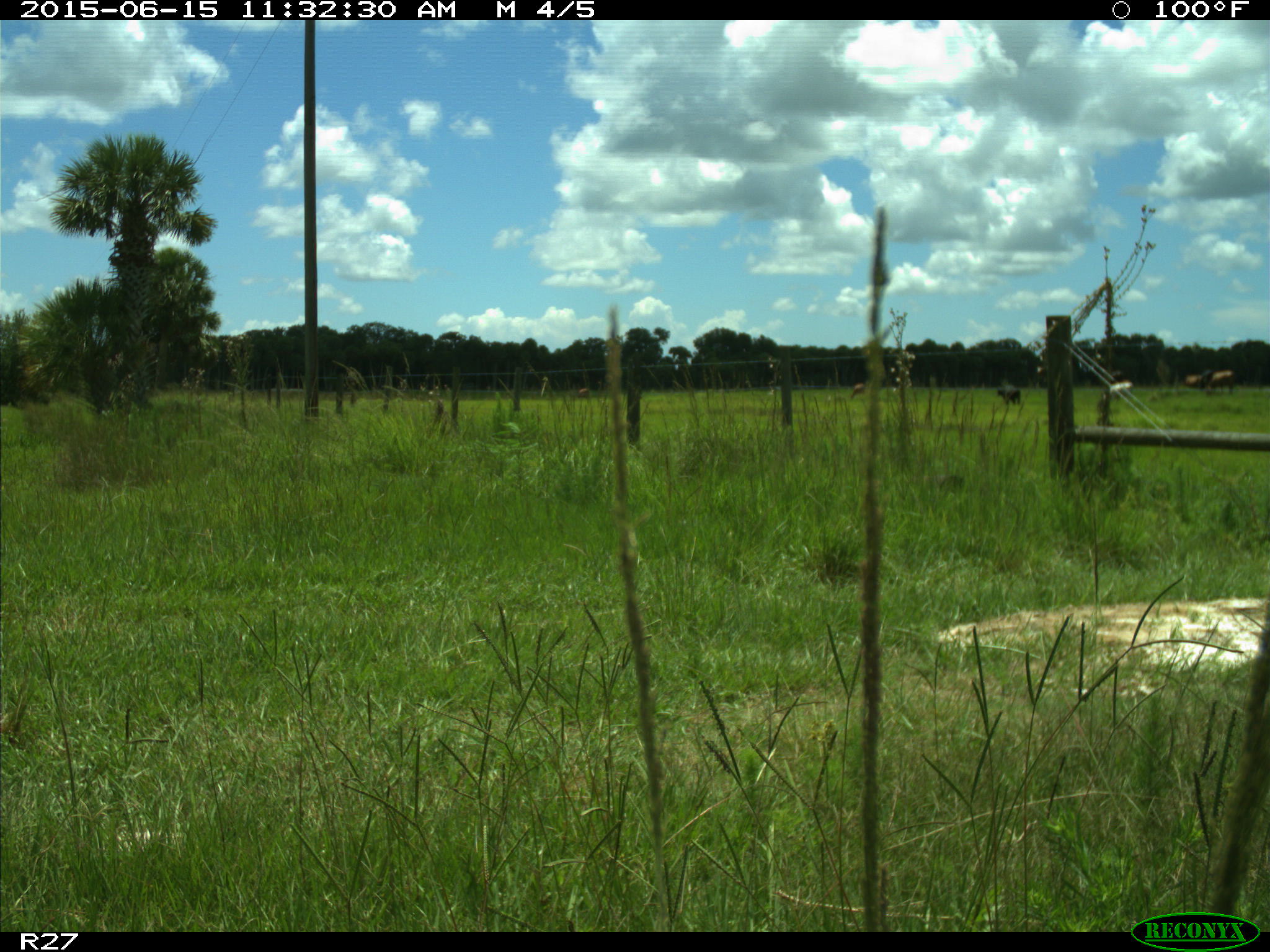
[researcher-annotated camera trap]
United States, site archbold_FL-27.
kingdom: Animalia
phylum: Chordata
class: Mammalia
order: Artiodactyla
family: Bovidae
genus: Bos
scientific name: Bos taurus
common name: domestic cow